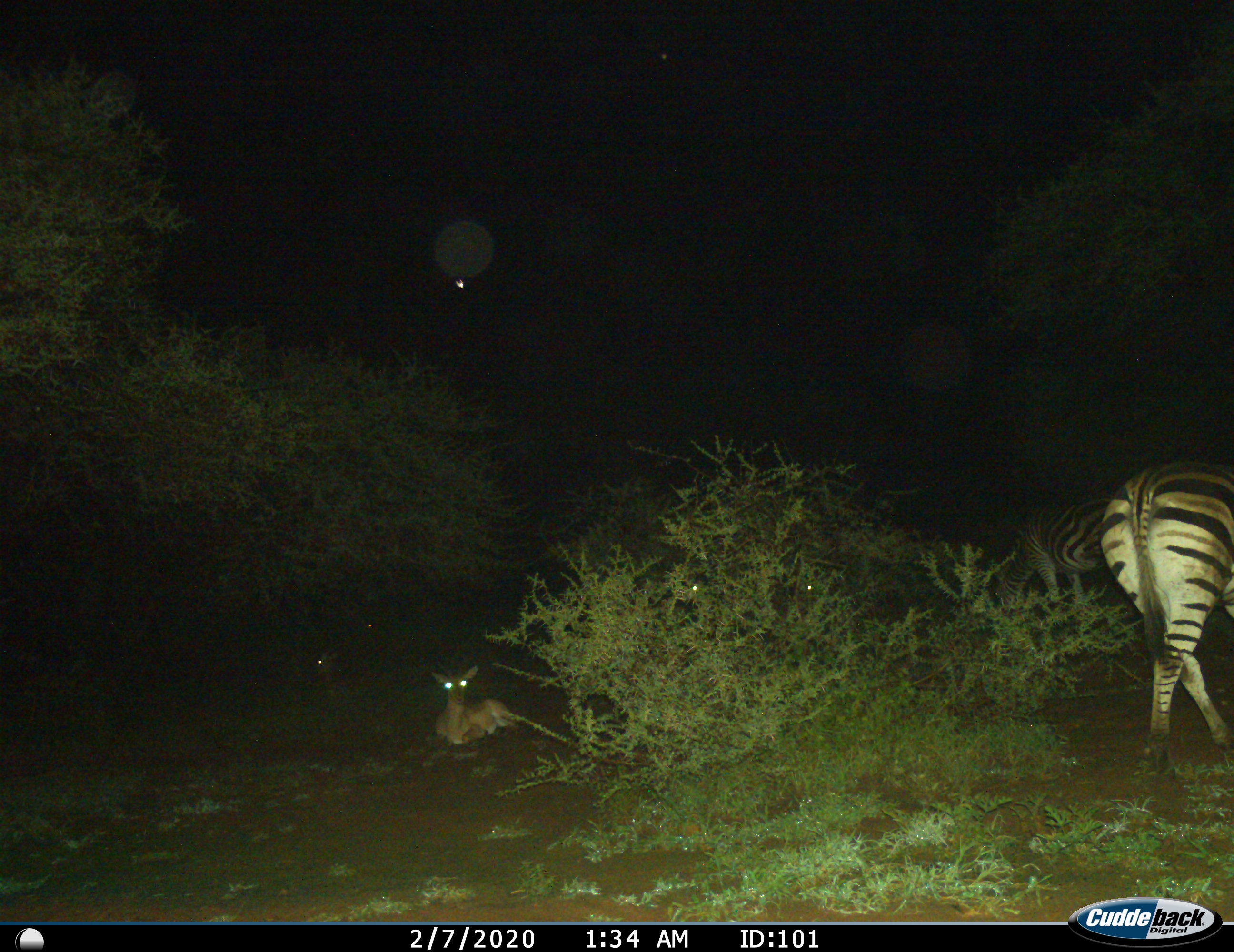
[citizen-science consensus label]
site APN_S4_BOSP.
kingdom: Animalia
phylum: Chordata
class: Mammalia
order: Artiodactyla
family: Bovidae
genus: Aepyceros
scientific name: Aepyceros melampus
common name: impala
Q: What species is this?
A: Impala (Aepyceros melampus).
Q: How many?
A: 5.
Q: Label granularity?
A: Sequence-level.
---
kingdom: Animalia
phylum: Chordata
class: Mammalia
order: Perissodactyla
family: Equidae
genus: Equus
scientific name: Equus quagga burchellii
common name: burchell's zebra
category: zebraburchells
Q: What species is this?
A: Zebraburchells (burchell's zebra) (Equus quagga burchellii).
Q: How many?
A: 2.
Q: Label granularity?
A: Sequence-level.